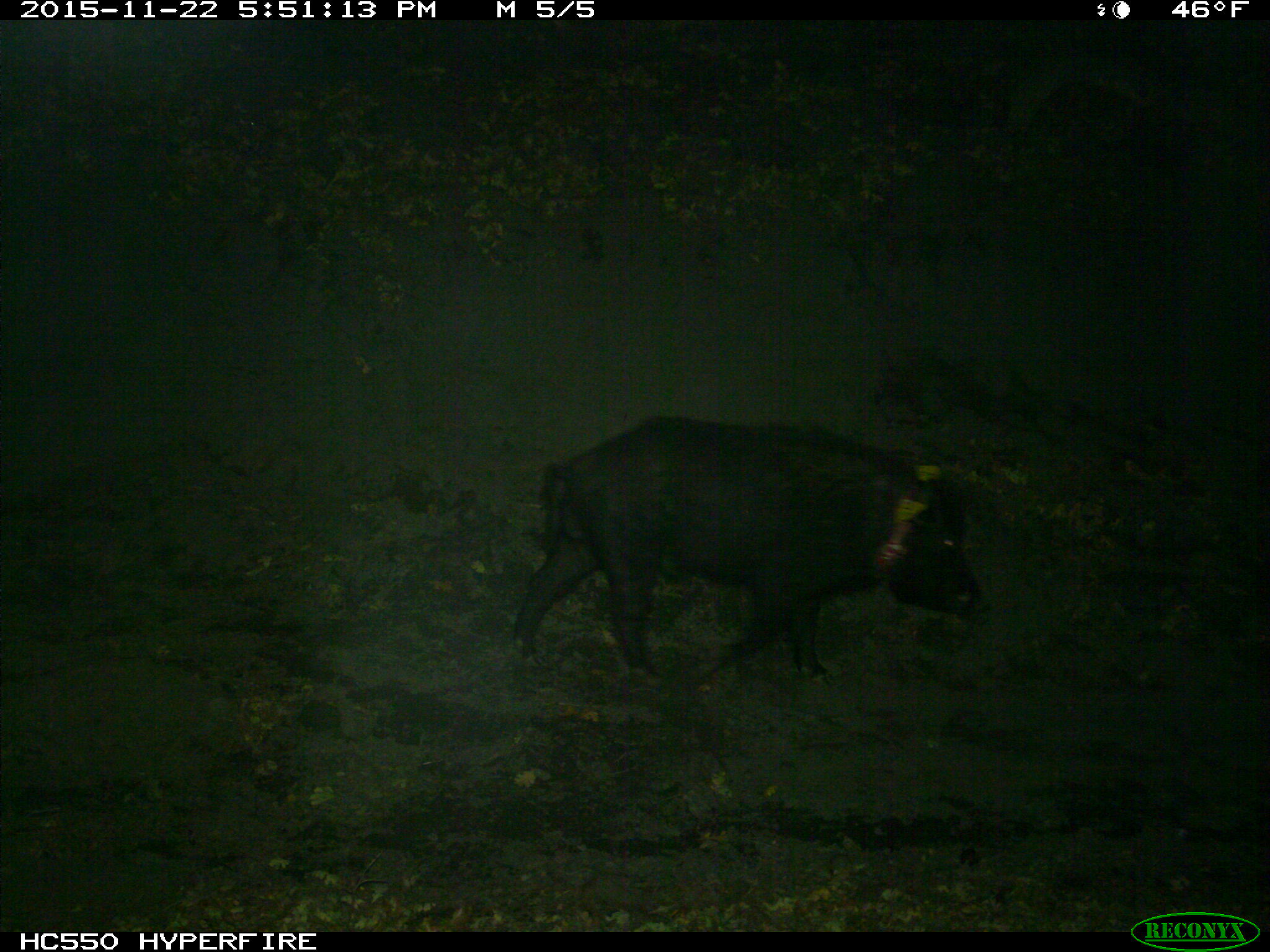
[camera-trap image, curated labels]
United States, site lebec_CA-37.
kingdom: Animalia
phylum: Chordata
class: Mammalia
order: Artiodactyla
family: Suidae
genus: Sus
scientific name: Sus scrofa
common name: wild boar